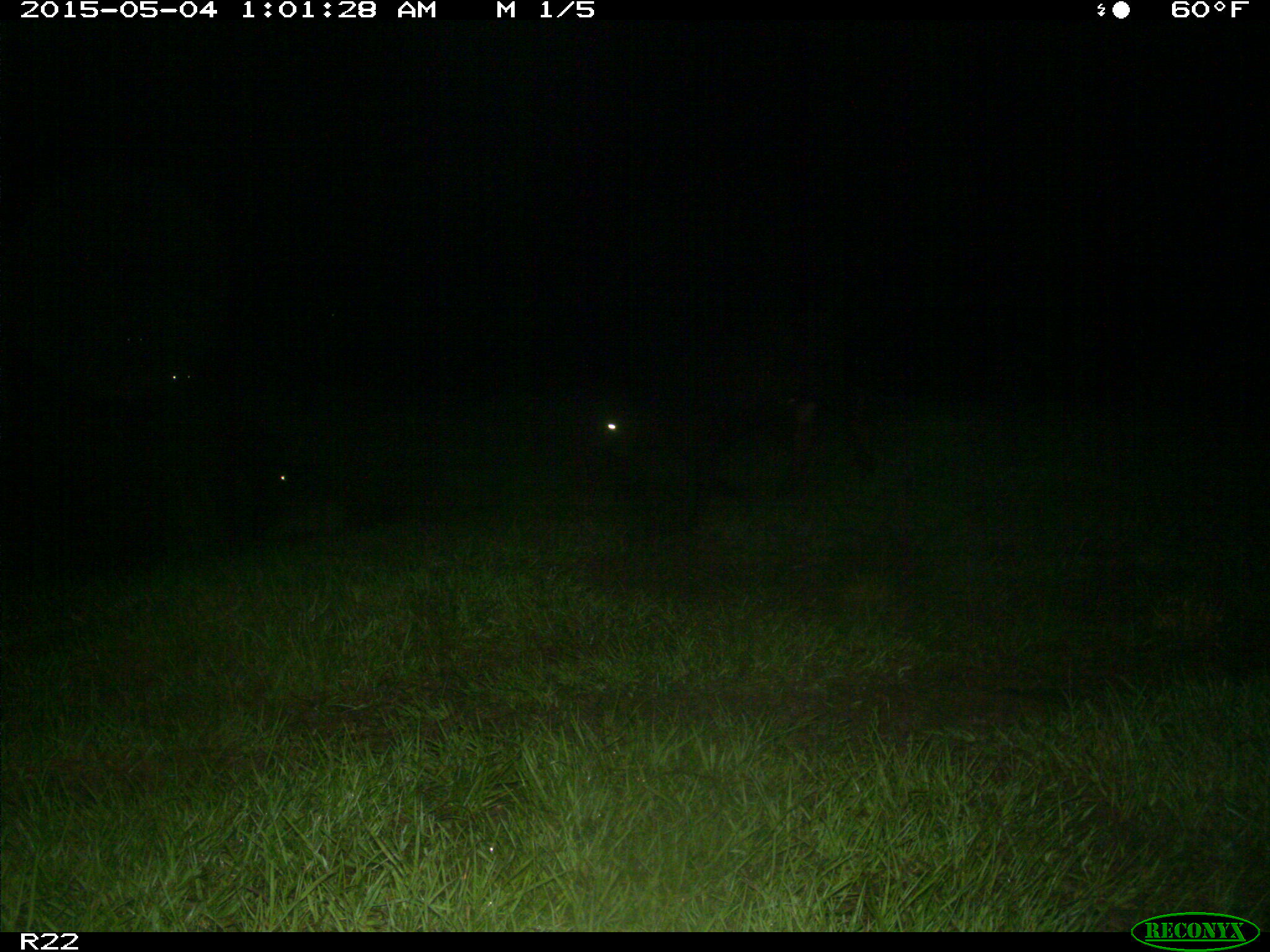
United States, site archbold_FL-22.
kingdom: Animalia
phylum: Chordata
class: Mammalia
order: Artiodactyla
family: Bovidae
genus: Bos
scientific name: Bos taurus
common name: domestic cow